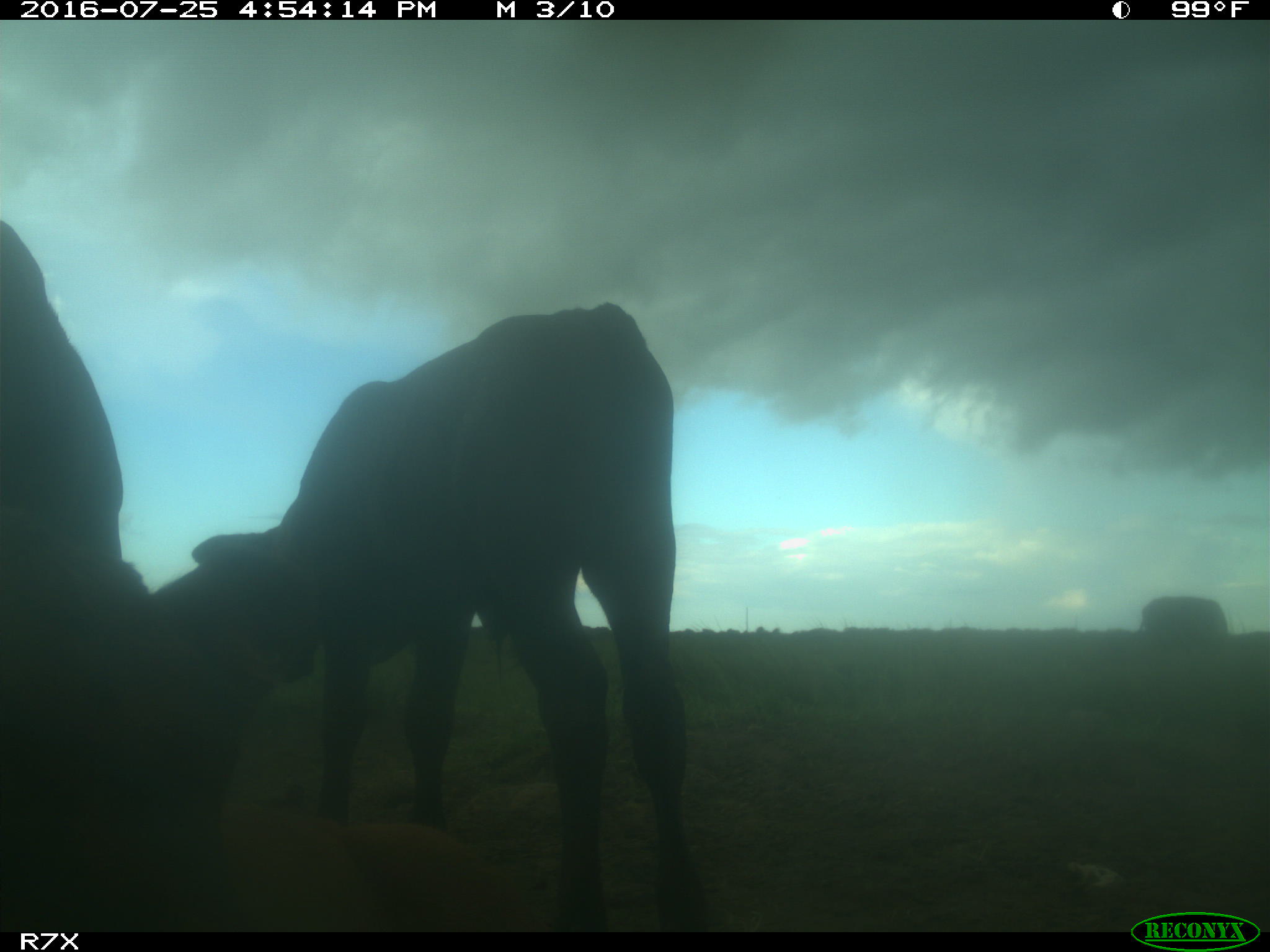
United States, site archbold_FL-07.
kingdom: Animalia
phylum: Chordata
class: Mammalia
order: Artiodactyla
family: Bovidae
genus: Bos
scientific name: Bos taurus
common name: domestic cow